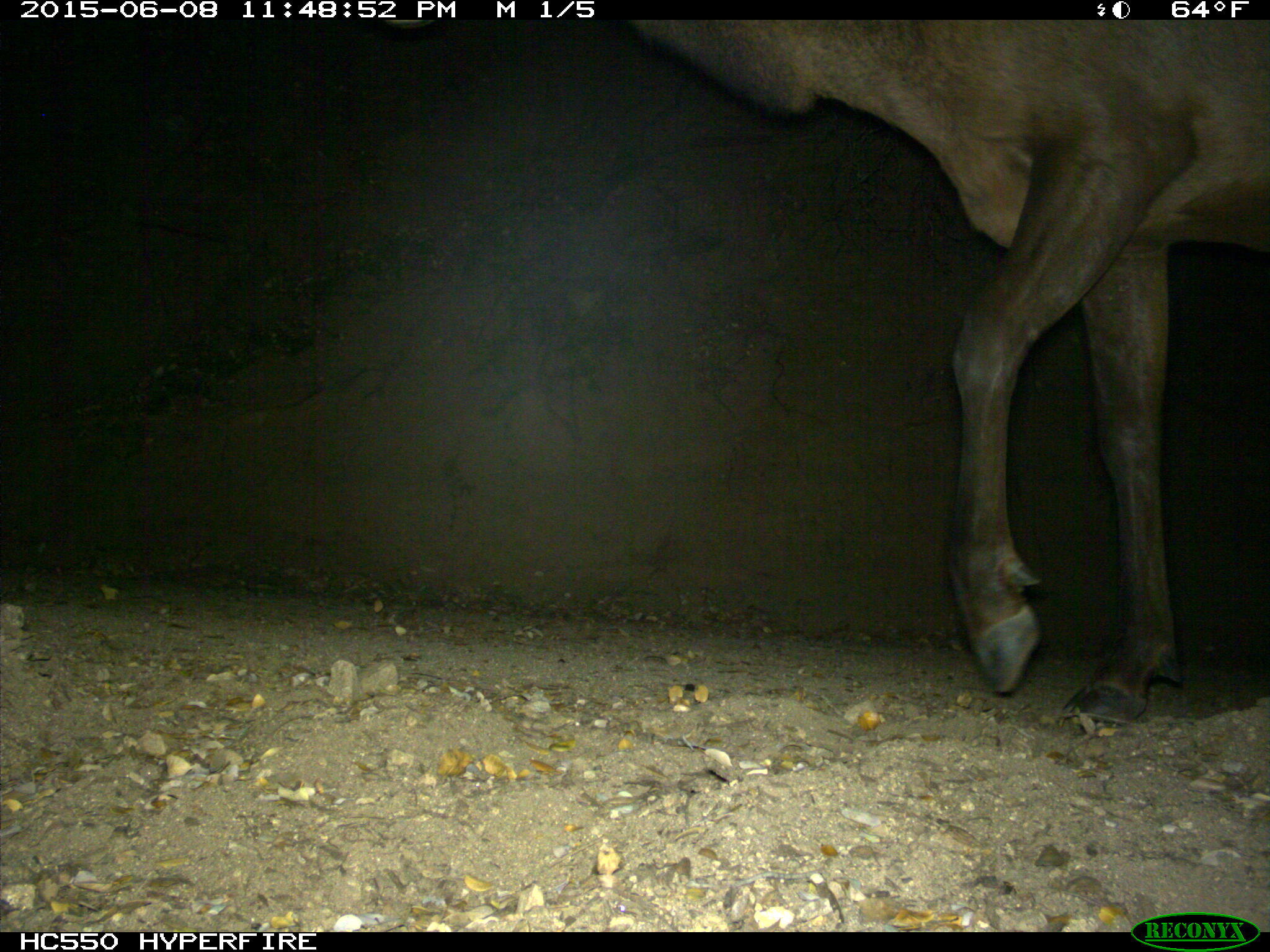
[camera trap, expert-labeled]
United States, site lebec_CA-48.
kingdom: Animalia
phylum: Chordata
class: Mammalia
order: Artiodactyla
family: Cervidae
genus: Cervus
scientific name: Cervus canadensis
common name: elk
Cervus canadensis (elk).